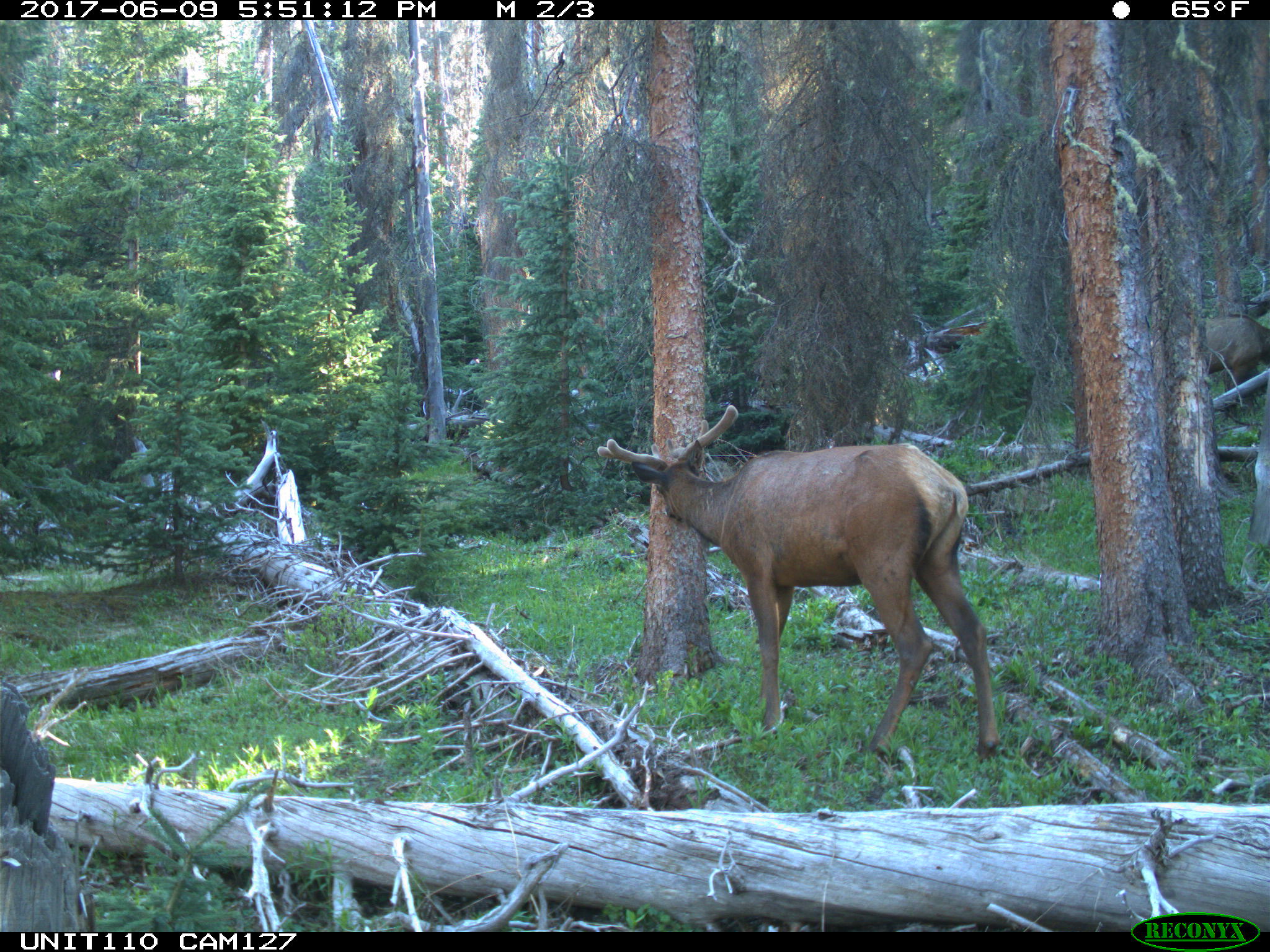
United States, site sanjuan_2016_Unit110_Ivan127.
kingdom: Animalia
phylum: Chordata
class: Mammalia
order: Artiodactyla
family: Cervidae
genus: Cervus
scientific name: Cervus elaphus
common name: red deer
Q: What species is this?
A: Cervus elaphus (red deer).